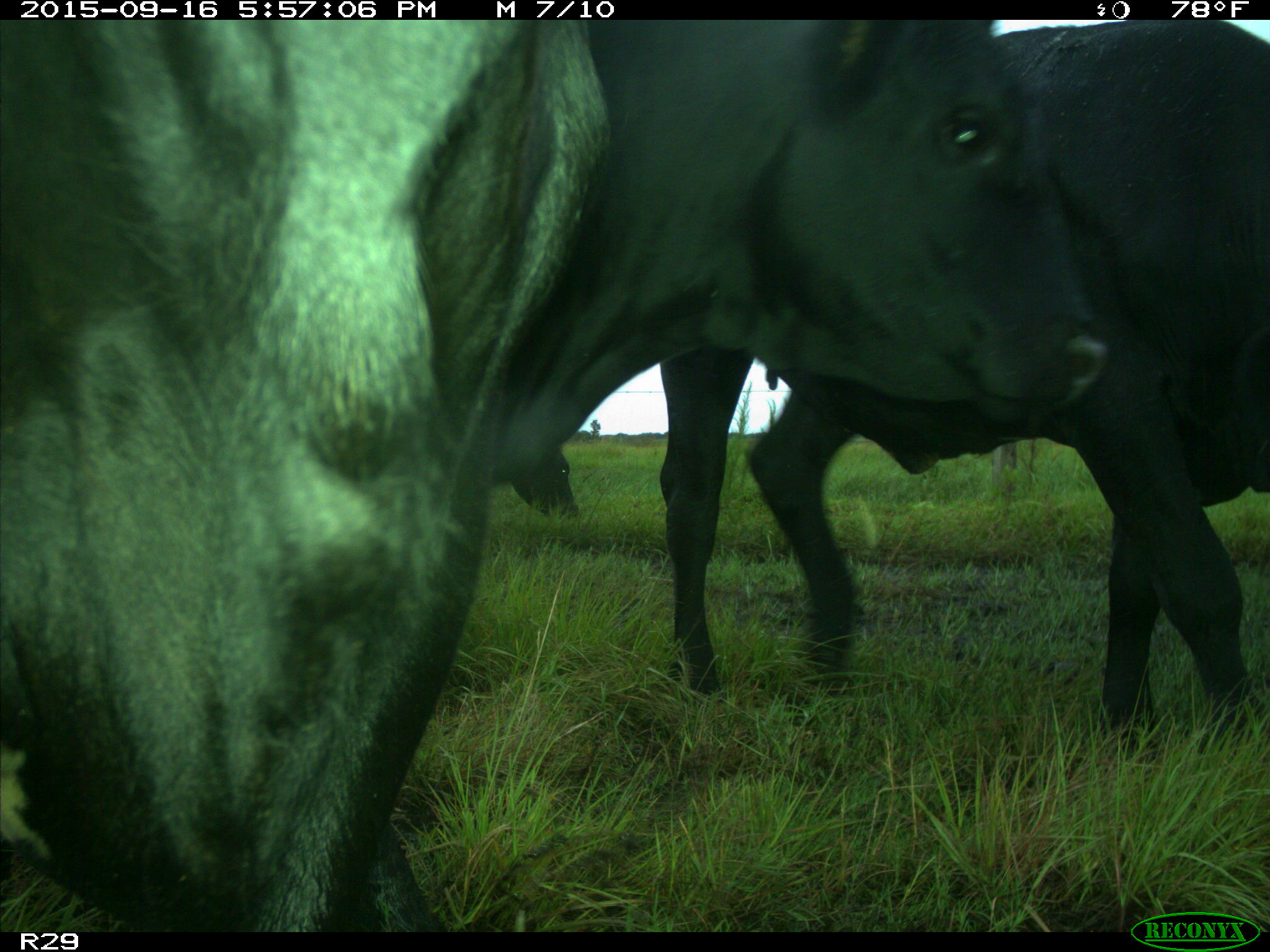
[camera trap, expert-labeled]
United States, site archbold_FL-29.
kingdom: Animalia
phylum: Chordata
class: Mammalia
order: Artiodactyla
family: Bovidae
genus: Bos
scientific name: Bos taurus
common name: domestic cow